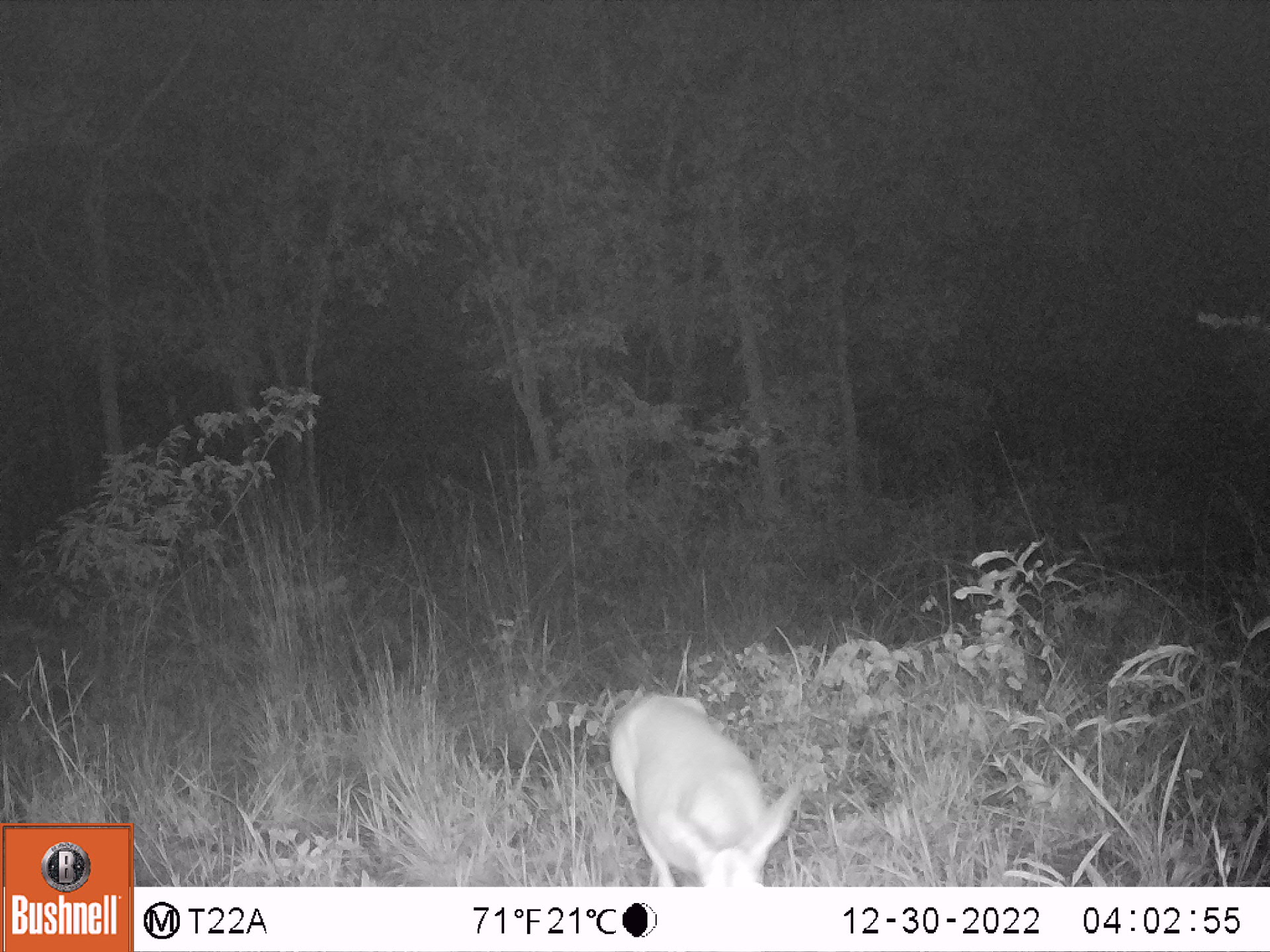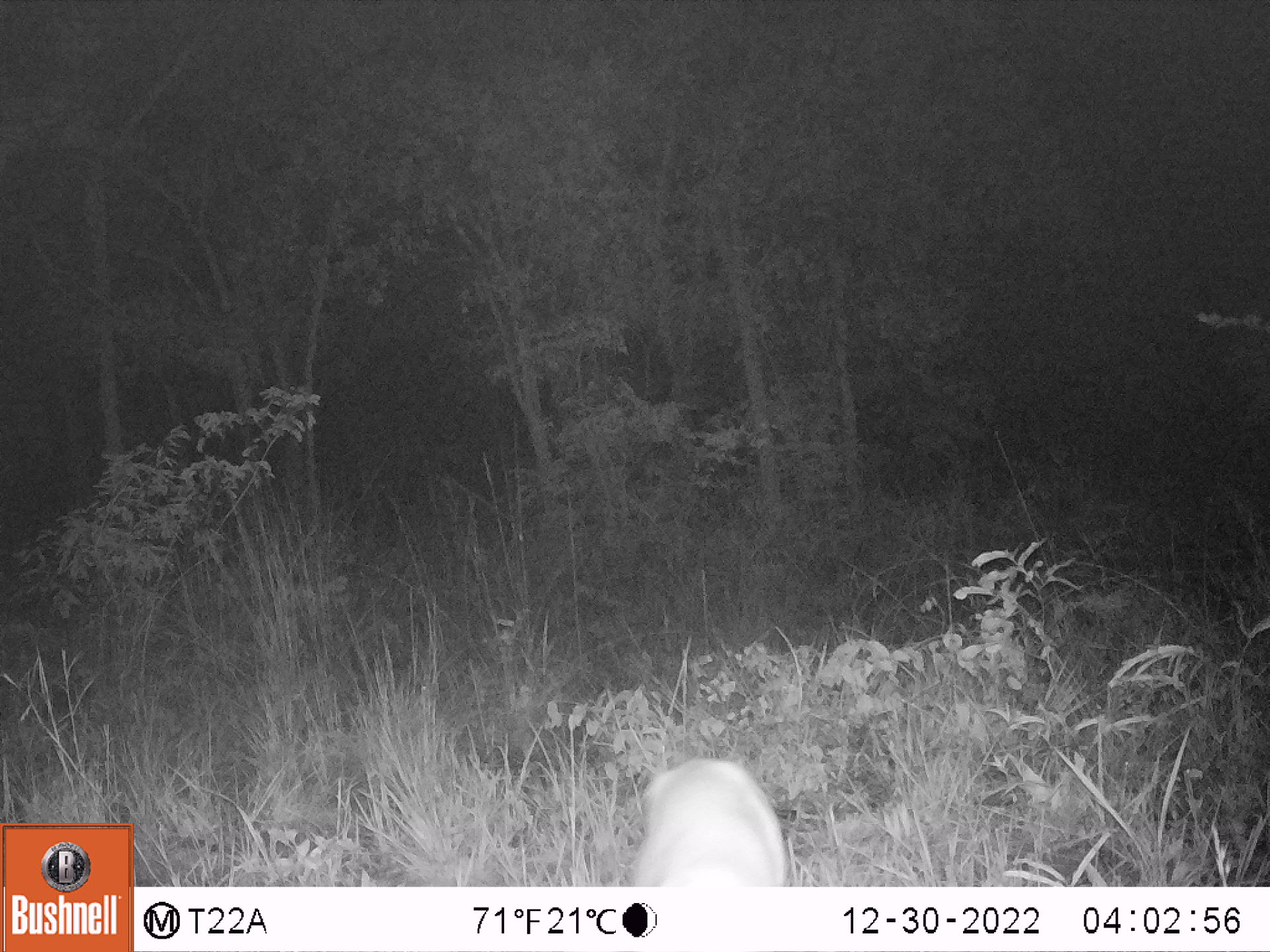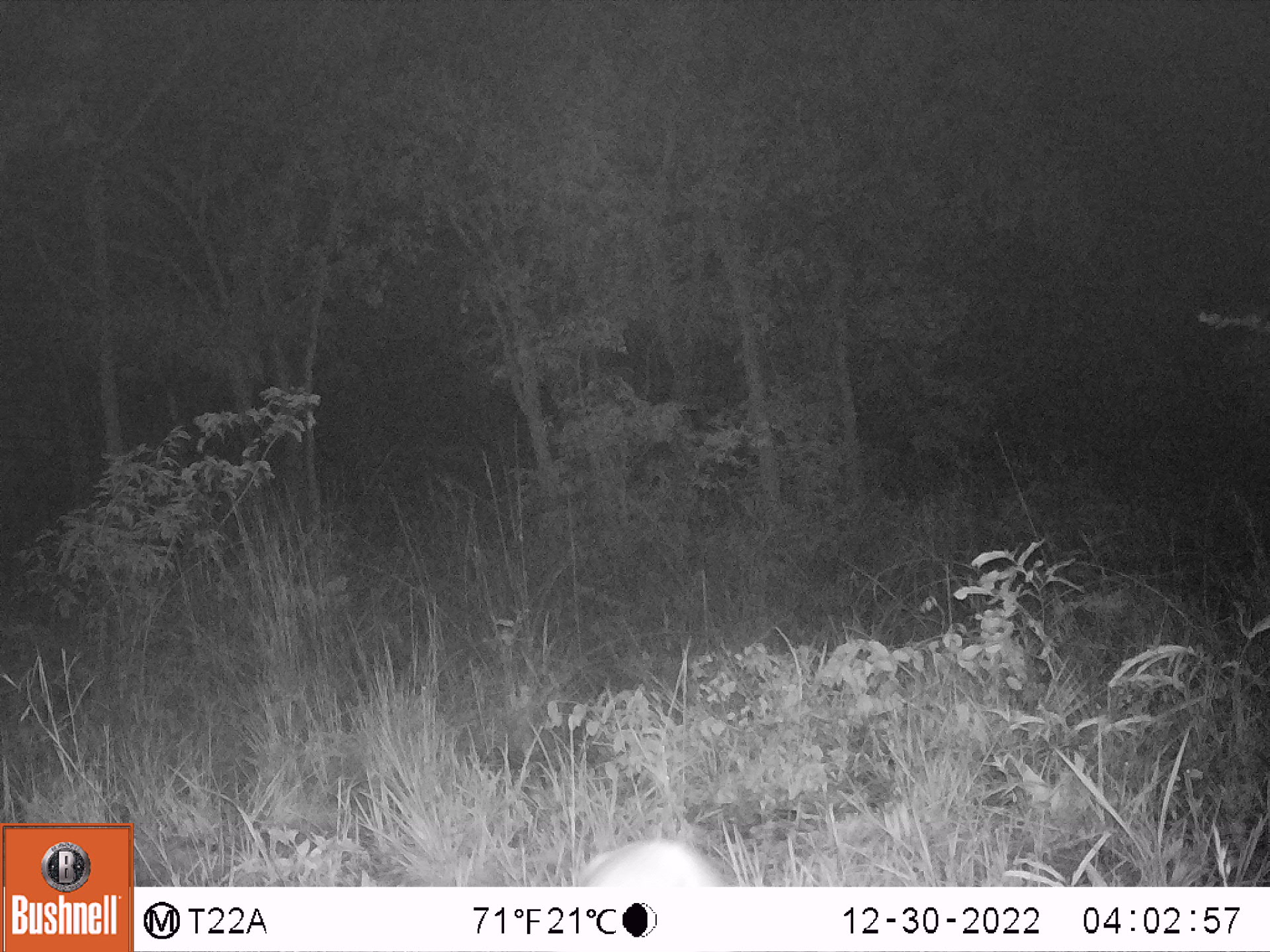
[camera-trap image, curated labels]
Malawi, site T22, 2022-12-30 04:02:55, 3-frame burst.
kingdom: Animalia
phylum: Chordata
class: Mammalia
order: Artiodactyla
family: Bovidae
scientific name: Antilopinae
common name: small antelope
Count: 1.